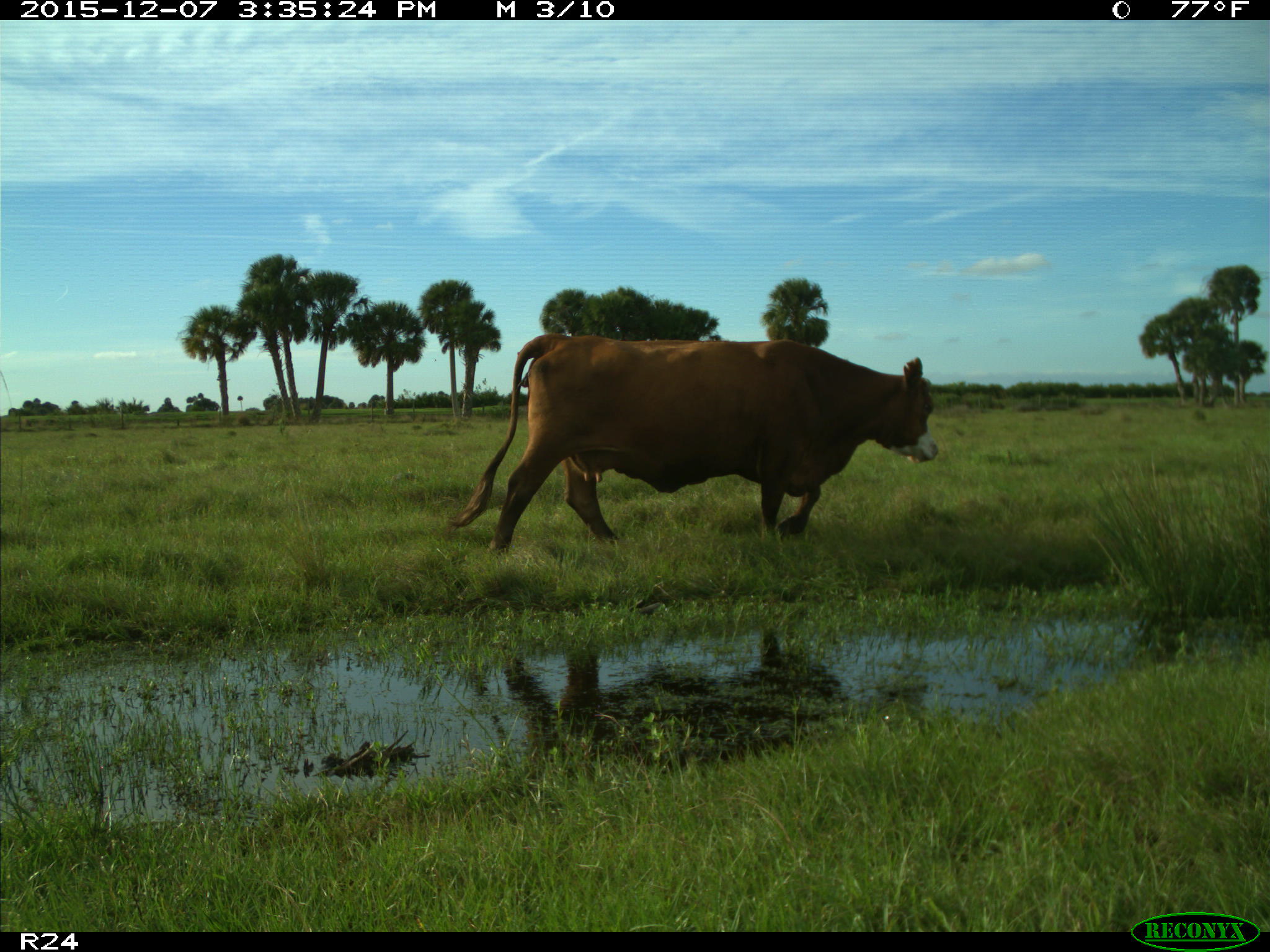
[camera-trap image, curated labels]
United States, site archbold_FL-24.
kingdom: Animalia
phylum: Chordata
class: Mammalia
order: Artiodactyla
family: Bovidae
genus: Bos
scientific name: Bos taurus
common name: domestic cow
Bos taurus (domestic cow).